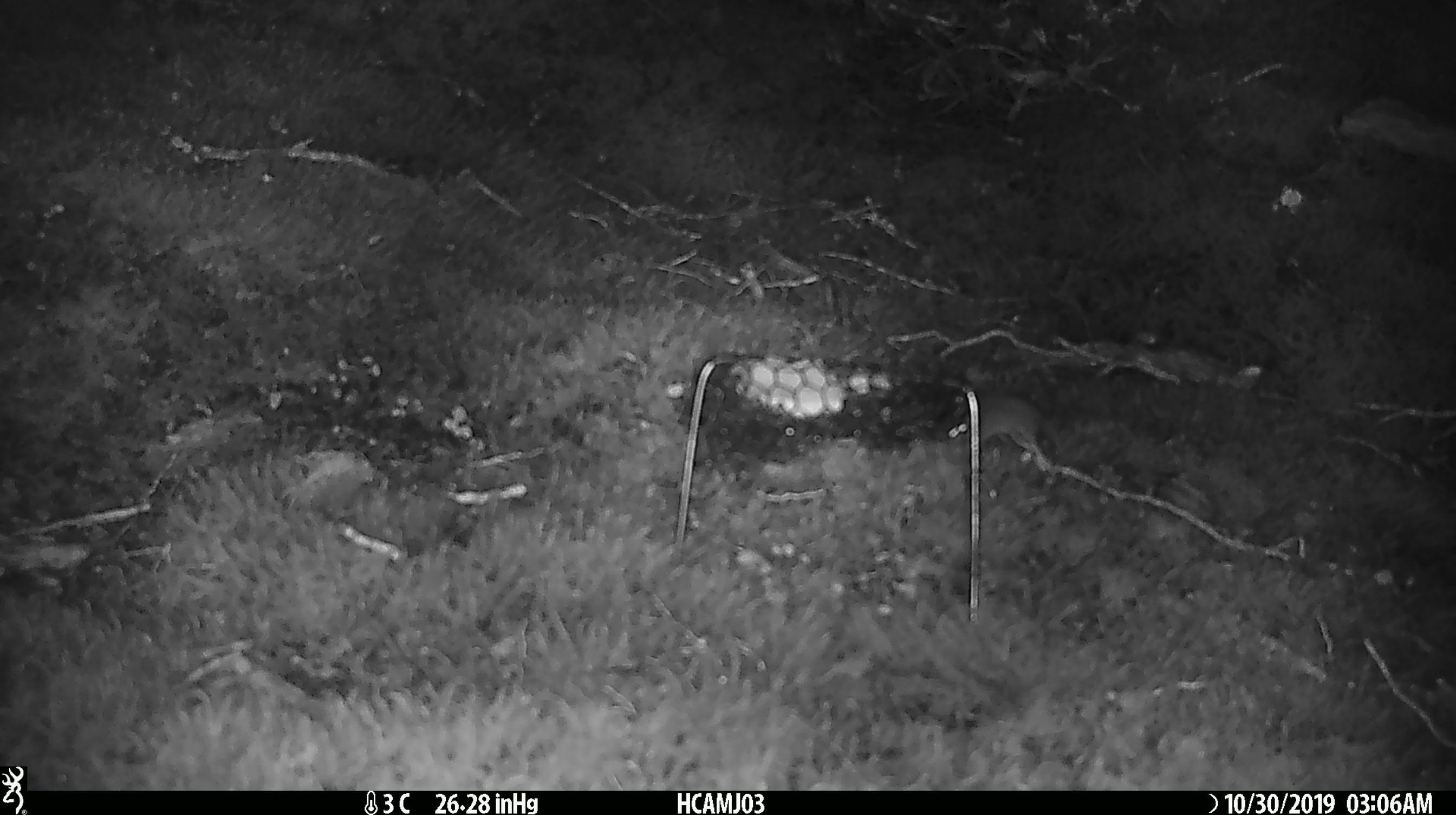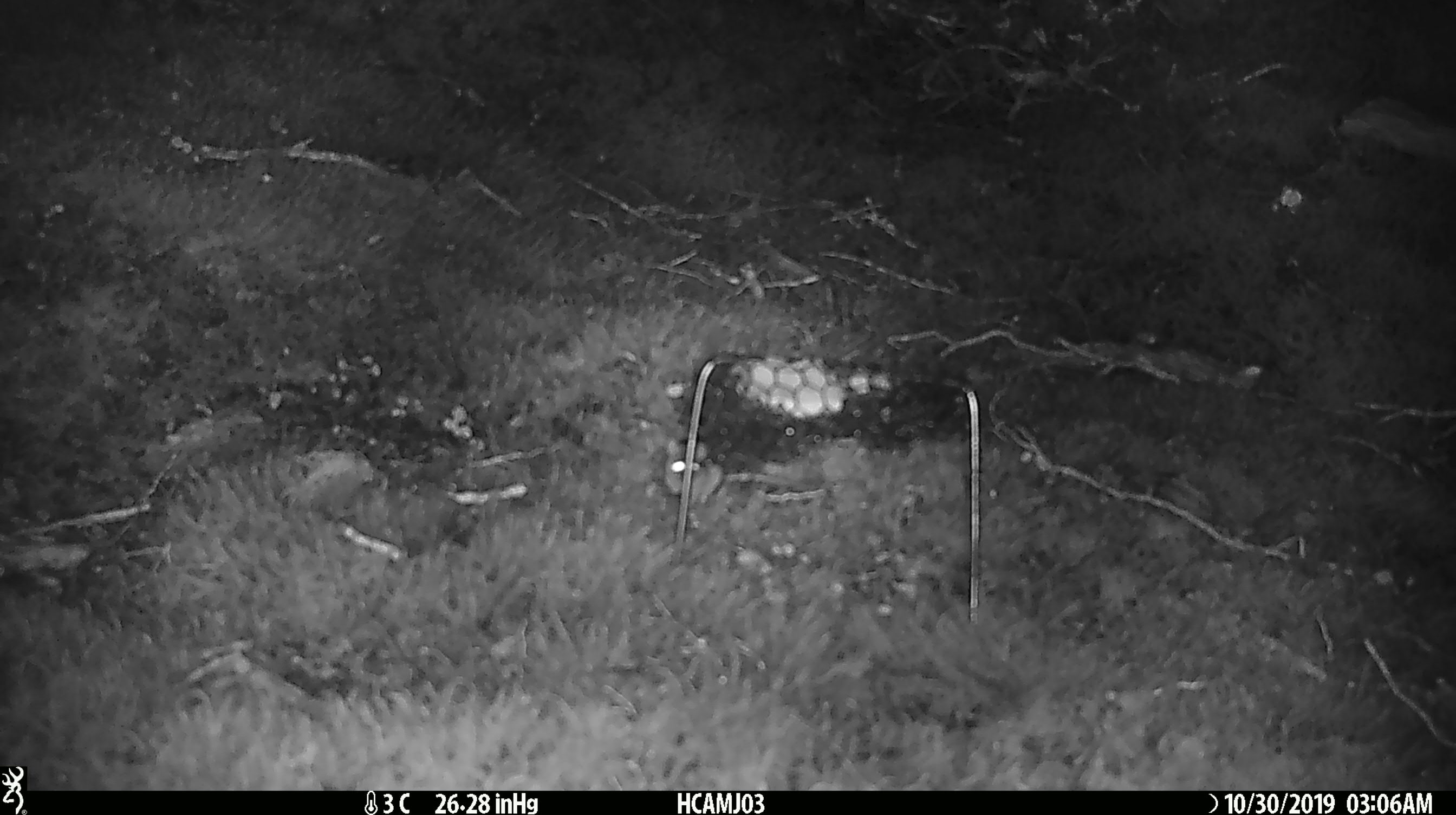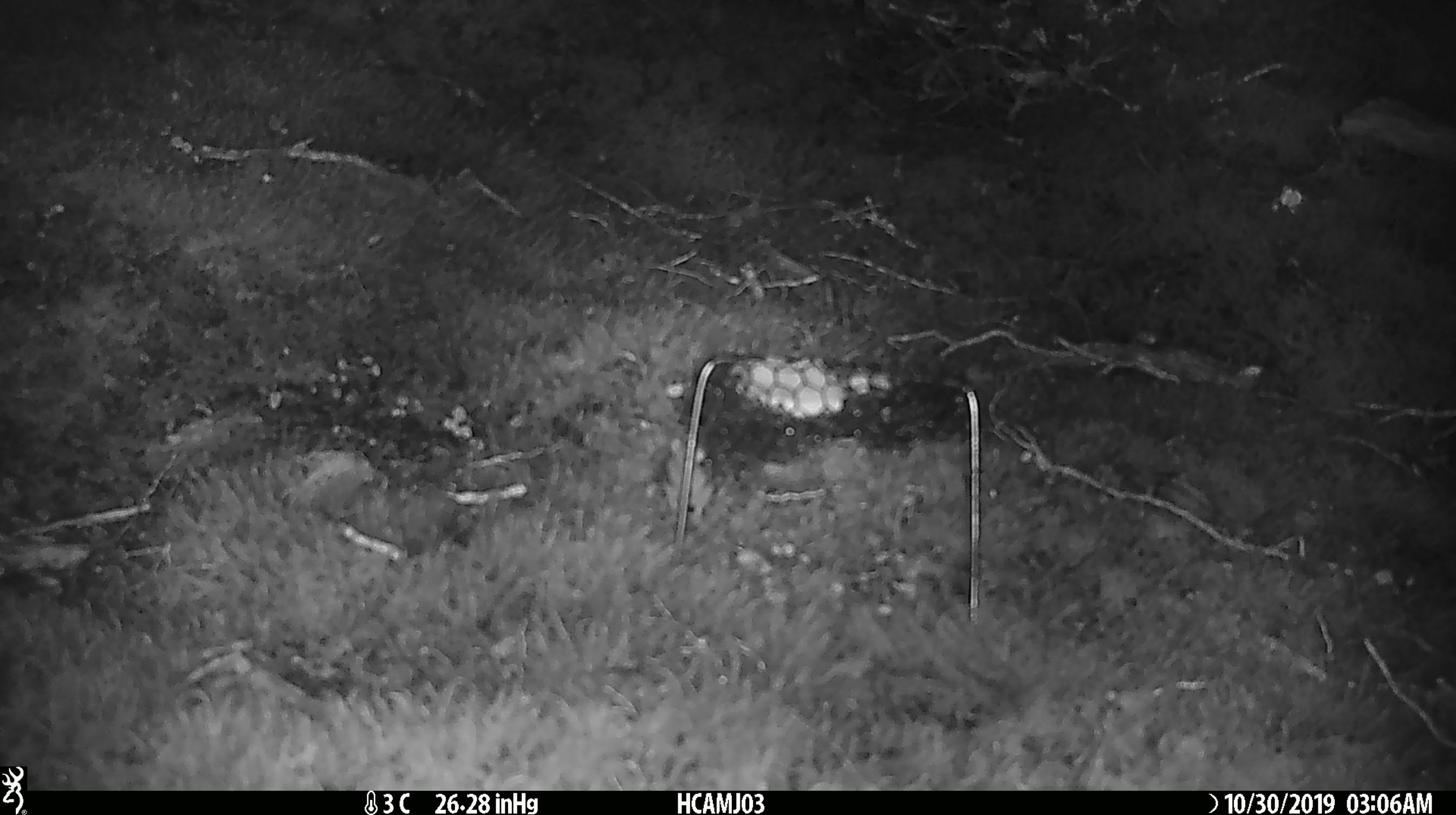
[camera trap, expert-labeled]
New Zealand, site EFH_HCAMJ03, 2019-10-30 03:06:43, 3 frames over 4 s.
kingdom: Animalia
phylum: Chordata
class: Mammalia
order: Rodentia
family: Muridae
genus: Mus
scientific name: Mus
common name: mouse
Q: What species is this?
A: Mouse (Mus).